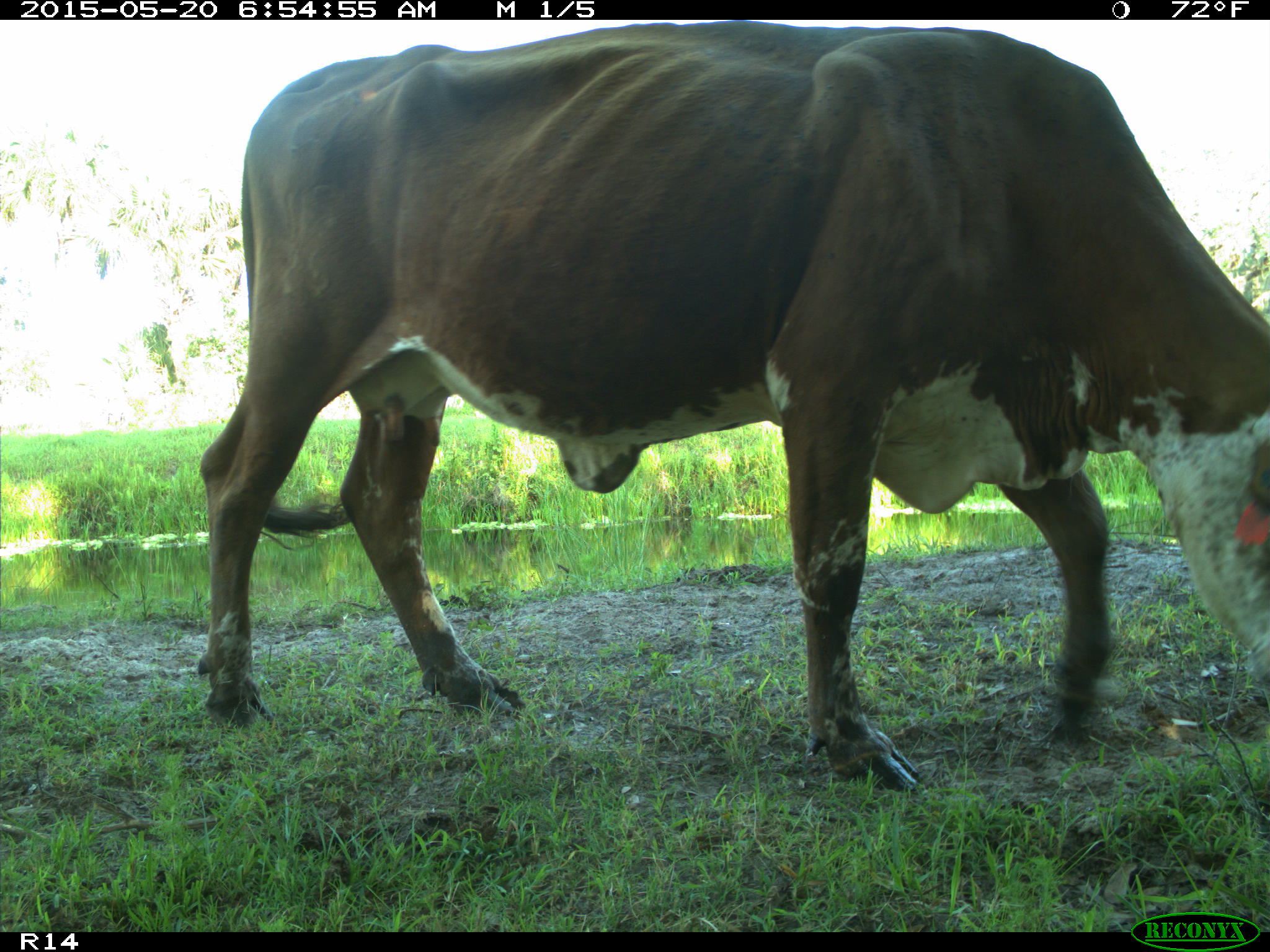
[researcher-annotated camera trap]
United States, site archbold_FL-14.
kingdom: Animalia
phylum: Chordata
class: Mammalia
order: Artiodactyla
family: Bovidae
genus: Bos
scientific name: Bos taurus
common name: domestic cow